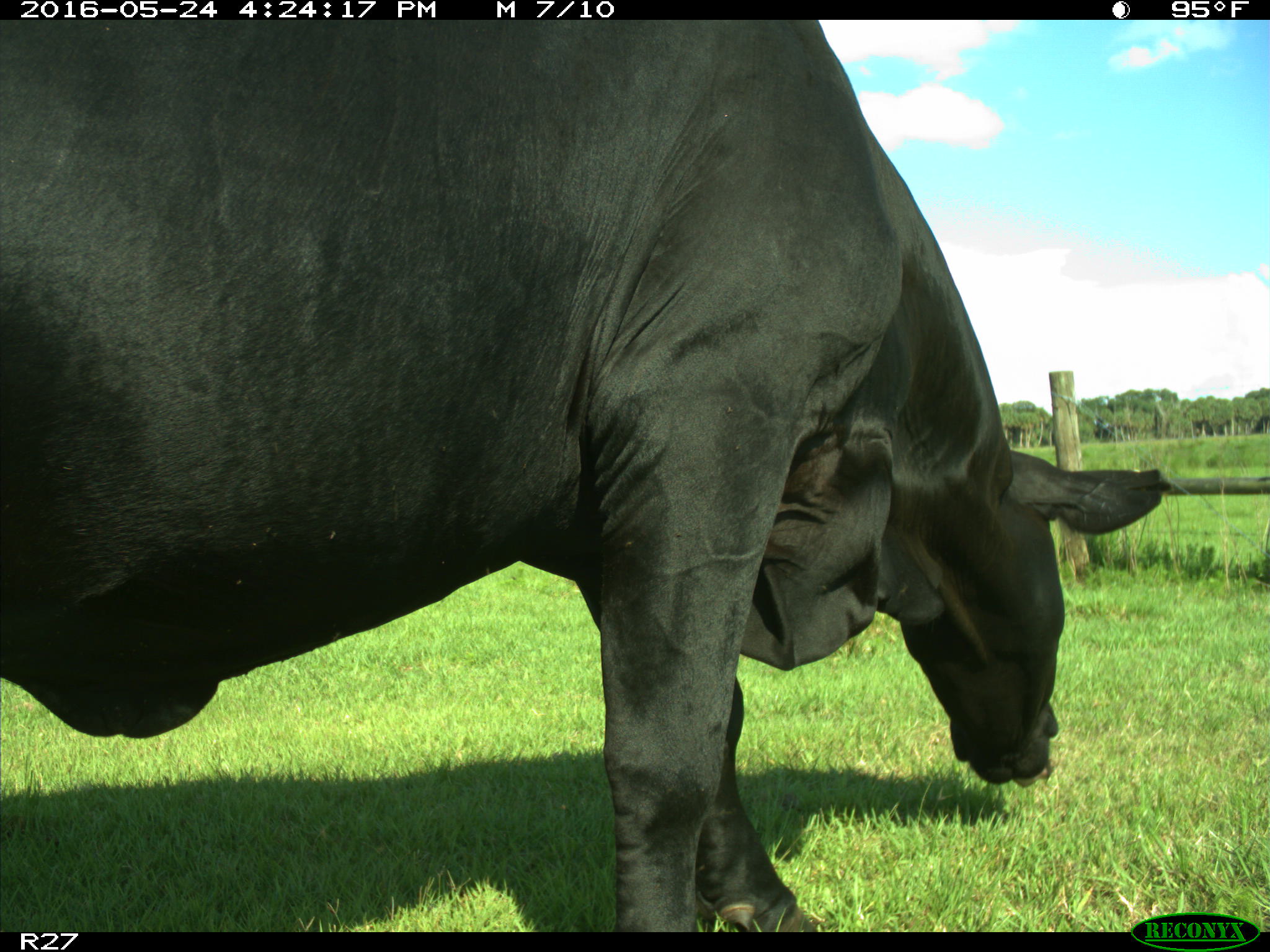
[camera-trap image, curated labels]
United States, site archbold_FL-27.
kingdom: Animalia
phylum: Chordata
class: Mammalia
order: Artiodactyla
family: Bovidae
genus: Bos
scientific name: Bos taurus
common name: domestic cow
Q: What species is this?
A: Bos taurus (domestic cow).